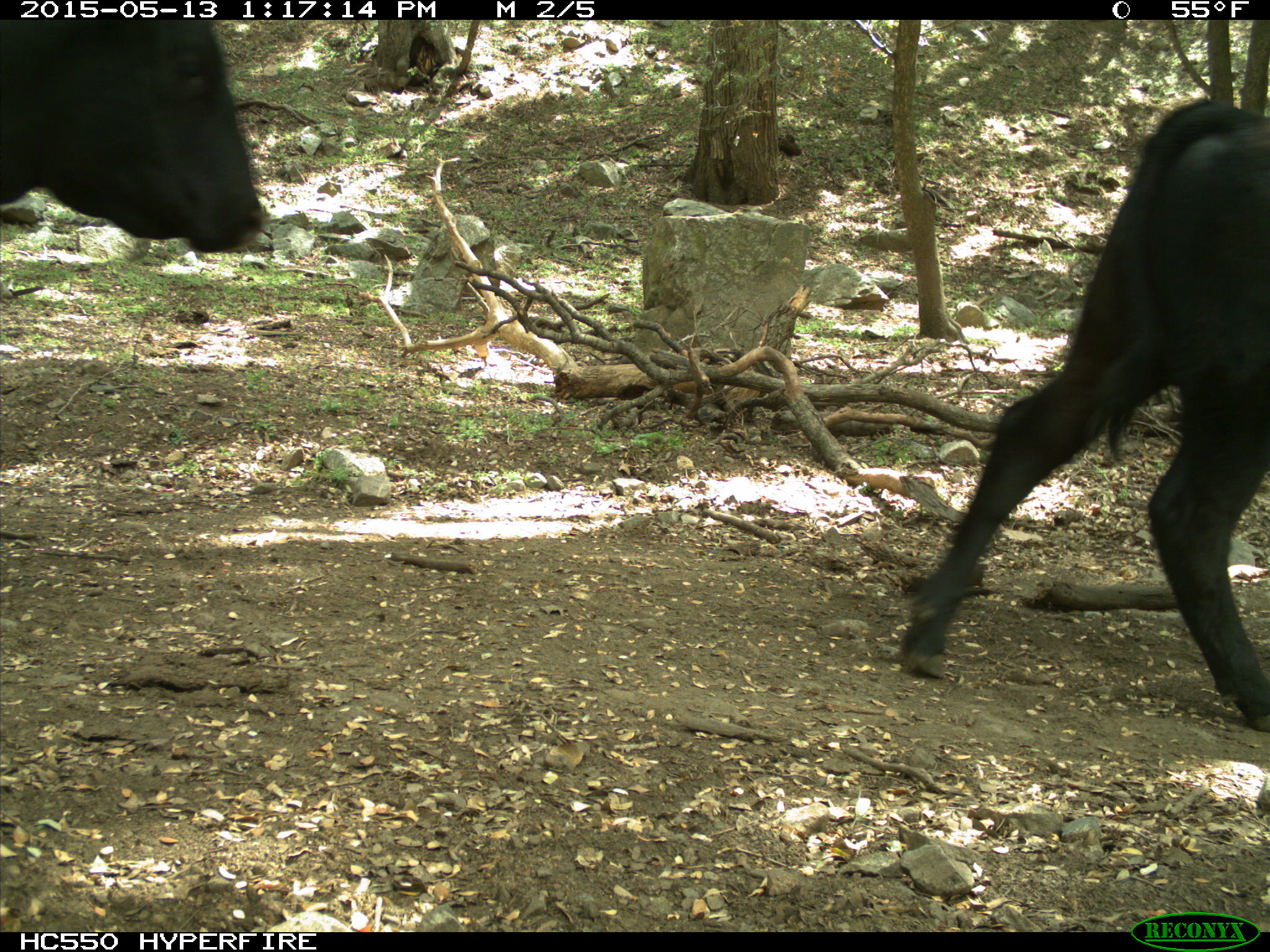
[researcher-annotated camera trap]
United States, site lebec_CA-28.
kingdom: Animalia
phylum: Chordata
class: Mammalia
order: Artiodactyla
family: Bovidae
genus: Bos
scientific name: Bos taurus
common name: domestic cow